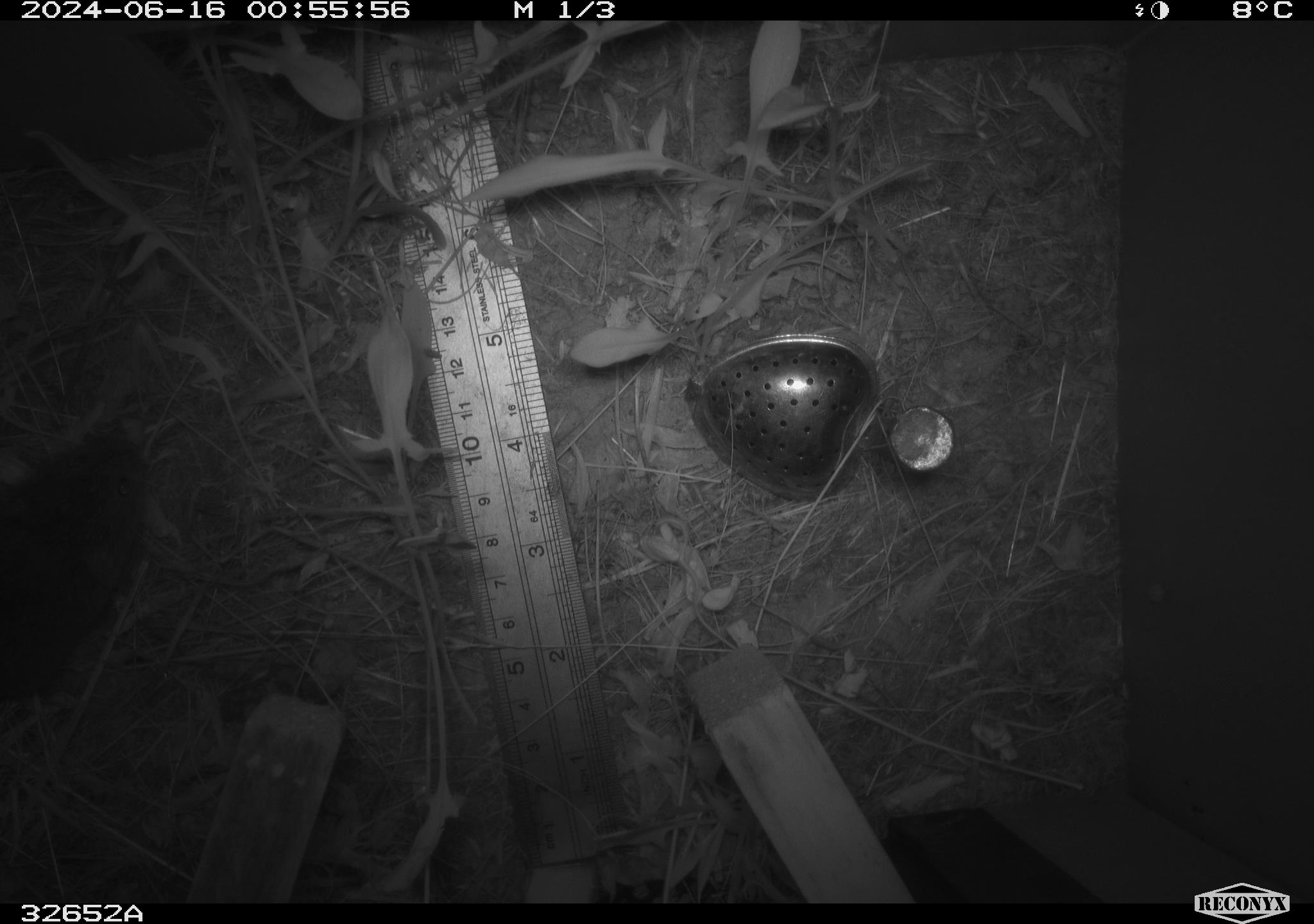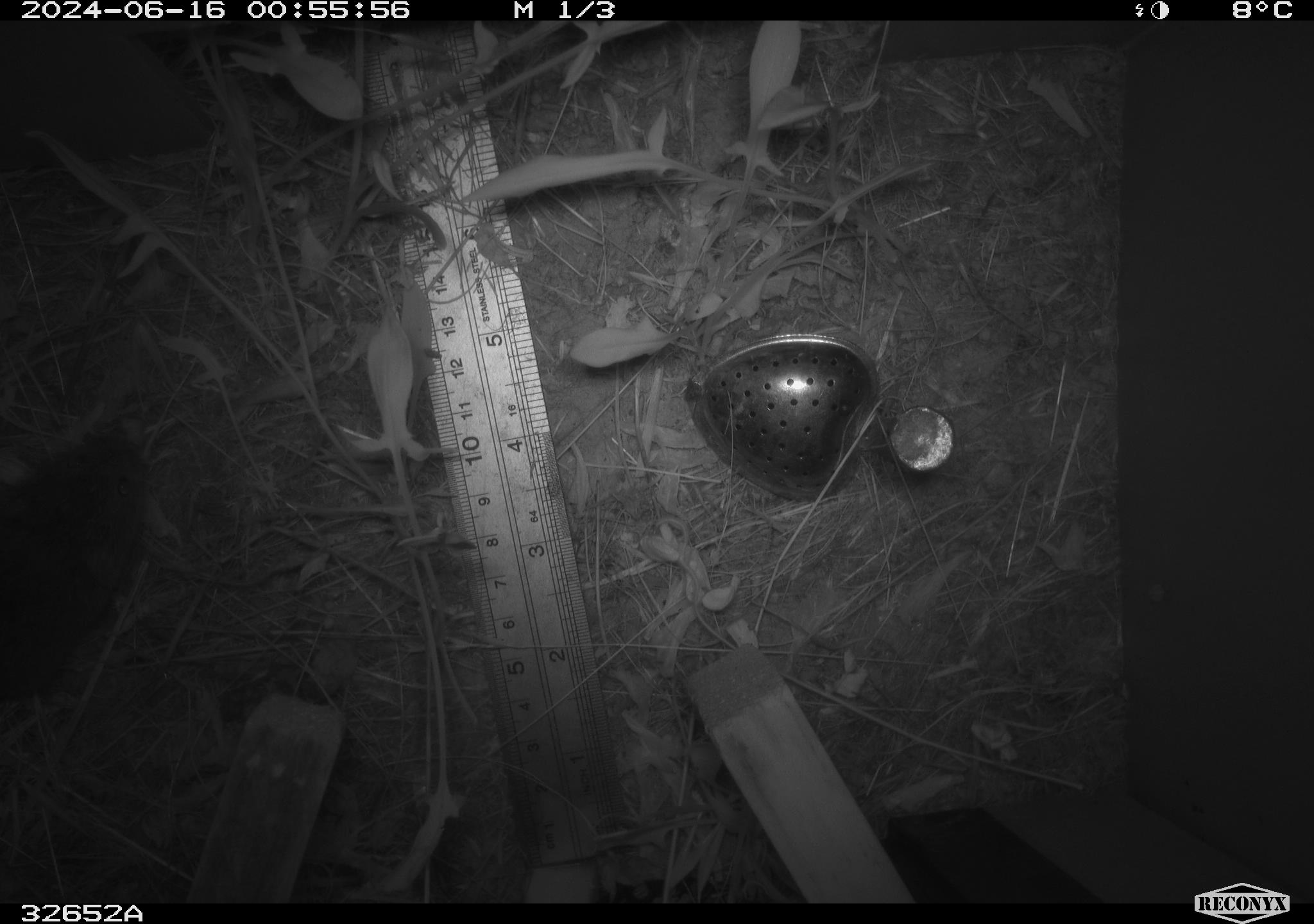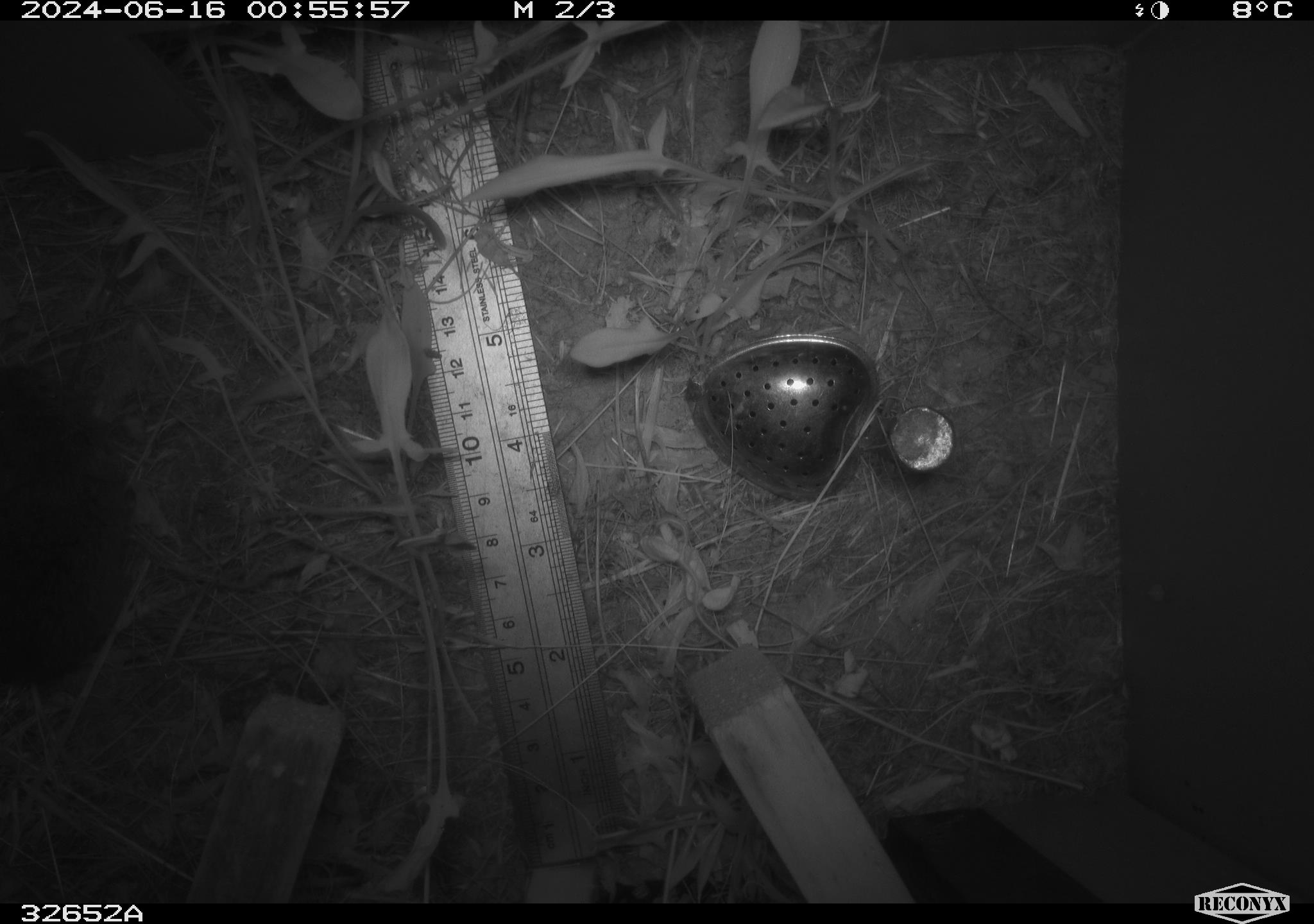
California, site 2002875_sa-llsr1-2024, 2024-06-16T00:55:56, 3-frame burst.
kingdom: Animalia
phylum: Chordata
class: Mammalia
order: Rodentia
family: Cricetidae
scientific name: Arvicolinae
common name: voles, lemmings, and muskrats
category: arvicolinae subfamily